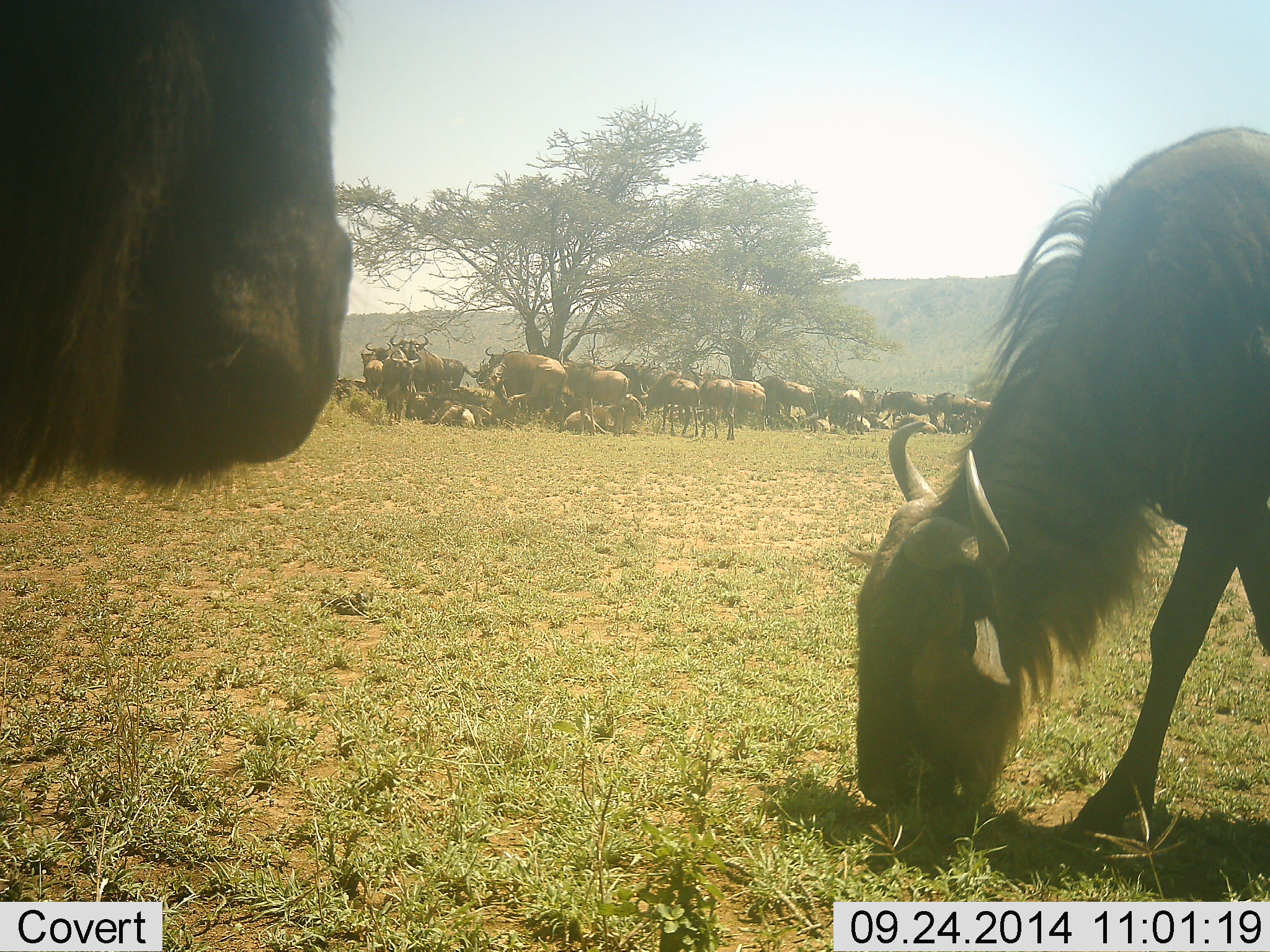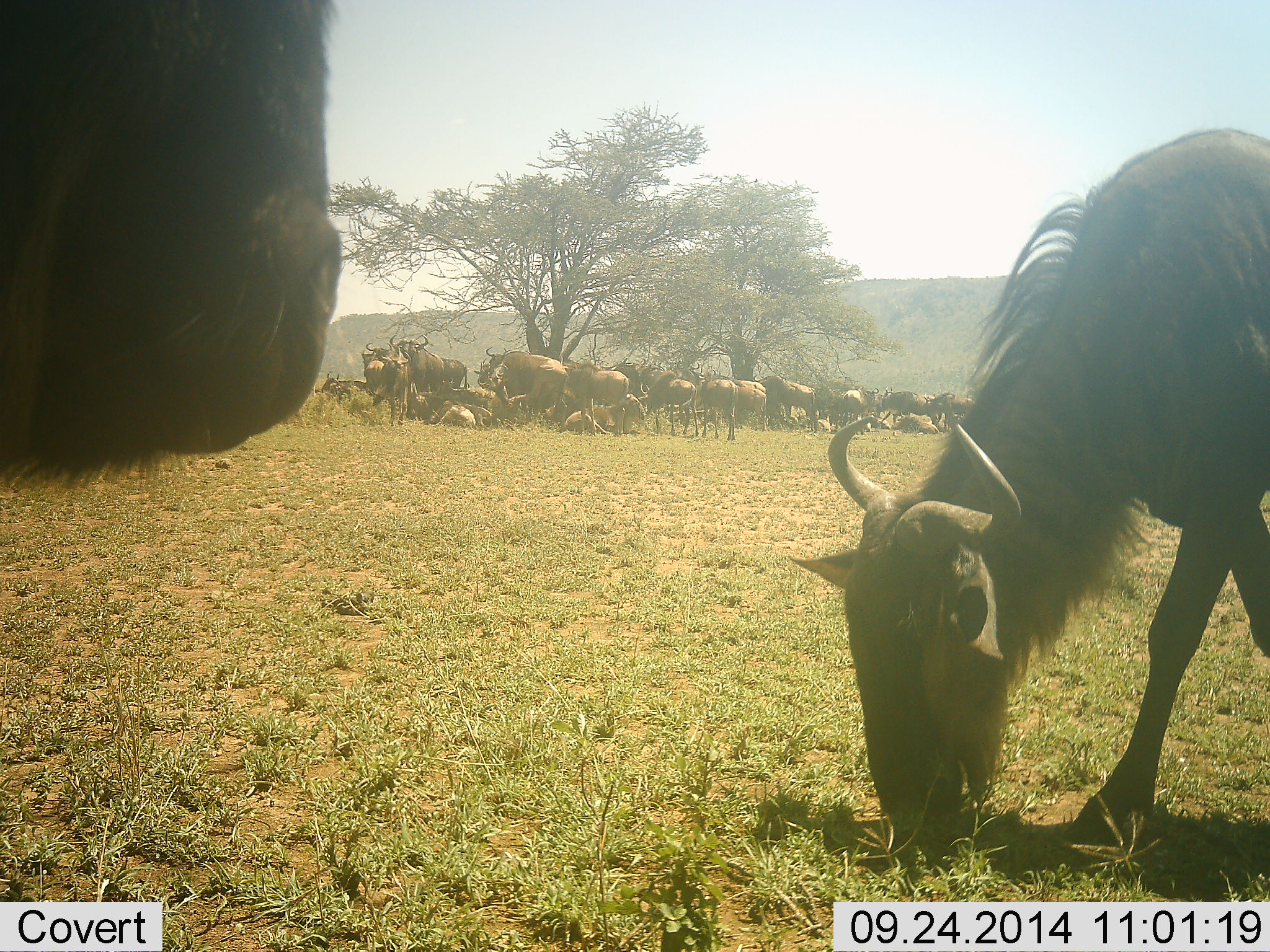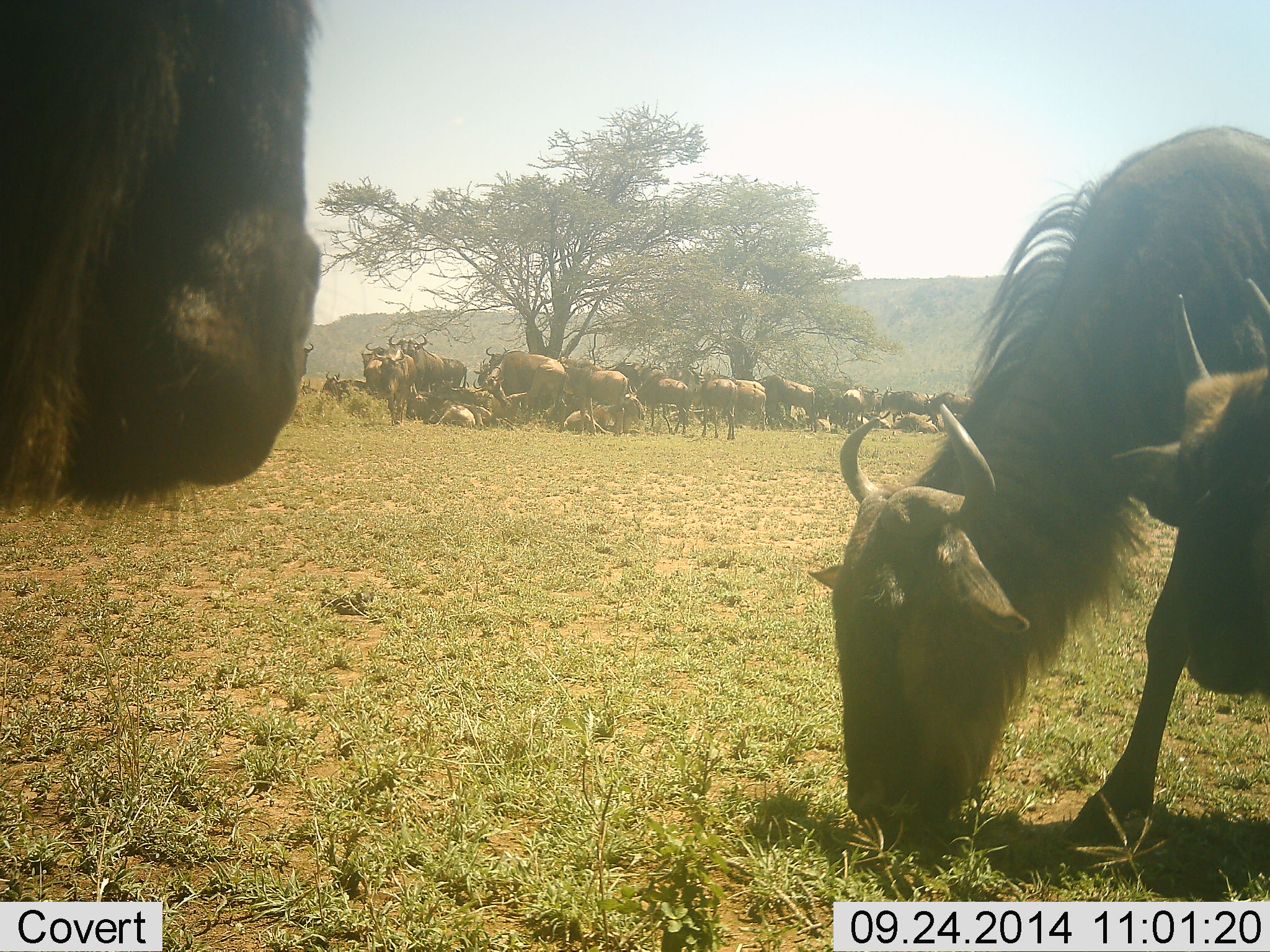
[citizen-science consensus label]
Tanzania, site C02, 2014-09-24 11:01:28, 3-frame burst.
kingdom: Animalia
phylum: Chordata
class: Mammalia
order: Artiodactyla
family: Bovidae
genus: Connochaetes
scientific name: Connochaetes taurinus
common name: blue wildebeest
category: wildebeest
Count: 11-50.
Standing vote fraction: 90%.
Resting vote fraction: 80%.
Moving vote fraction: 40%.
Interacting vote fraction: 30%.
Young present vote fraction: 30%.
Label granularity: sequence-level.